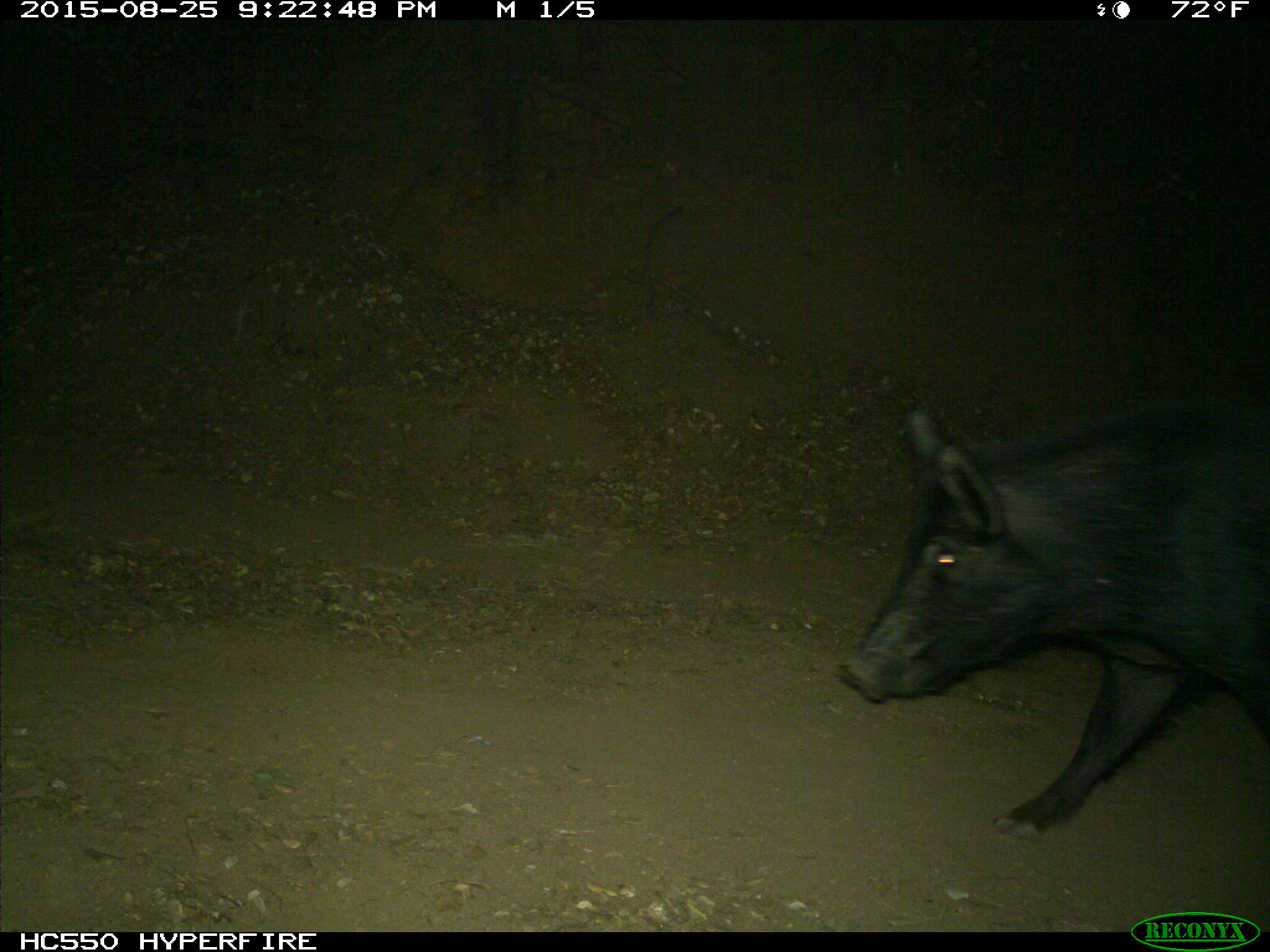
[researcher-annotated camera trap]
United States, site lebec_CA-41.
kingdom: Animalia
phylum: Chordata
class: Mammalia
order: Artiodactyla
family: Suidae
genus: Sus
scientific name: Sus scrofa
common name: wild boar